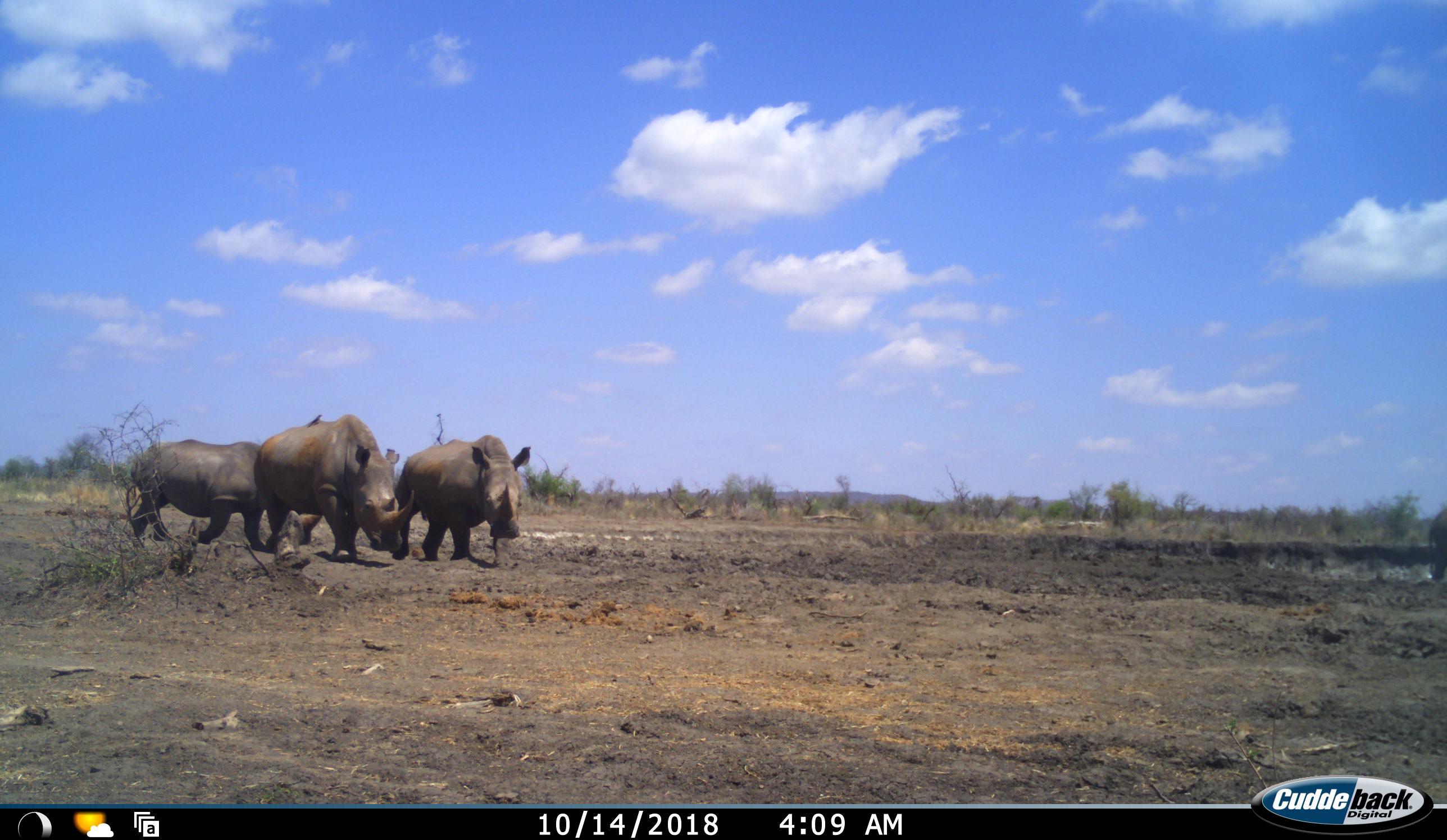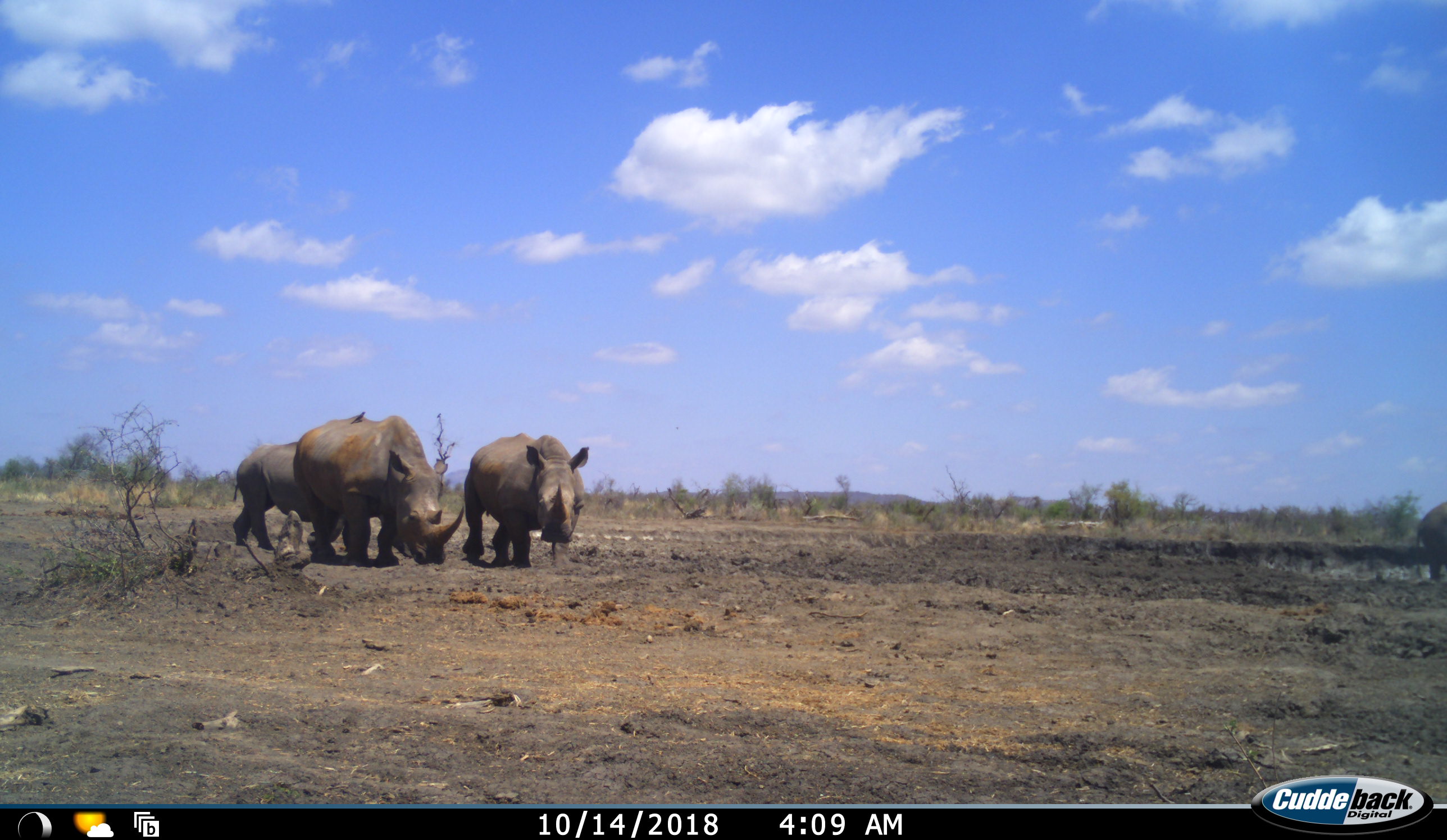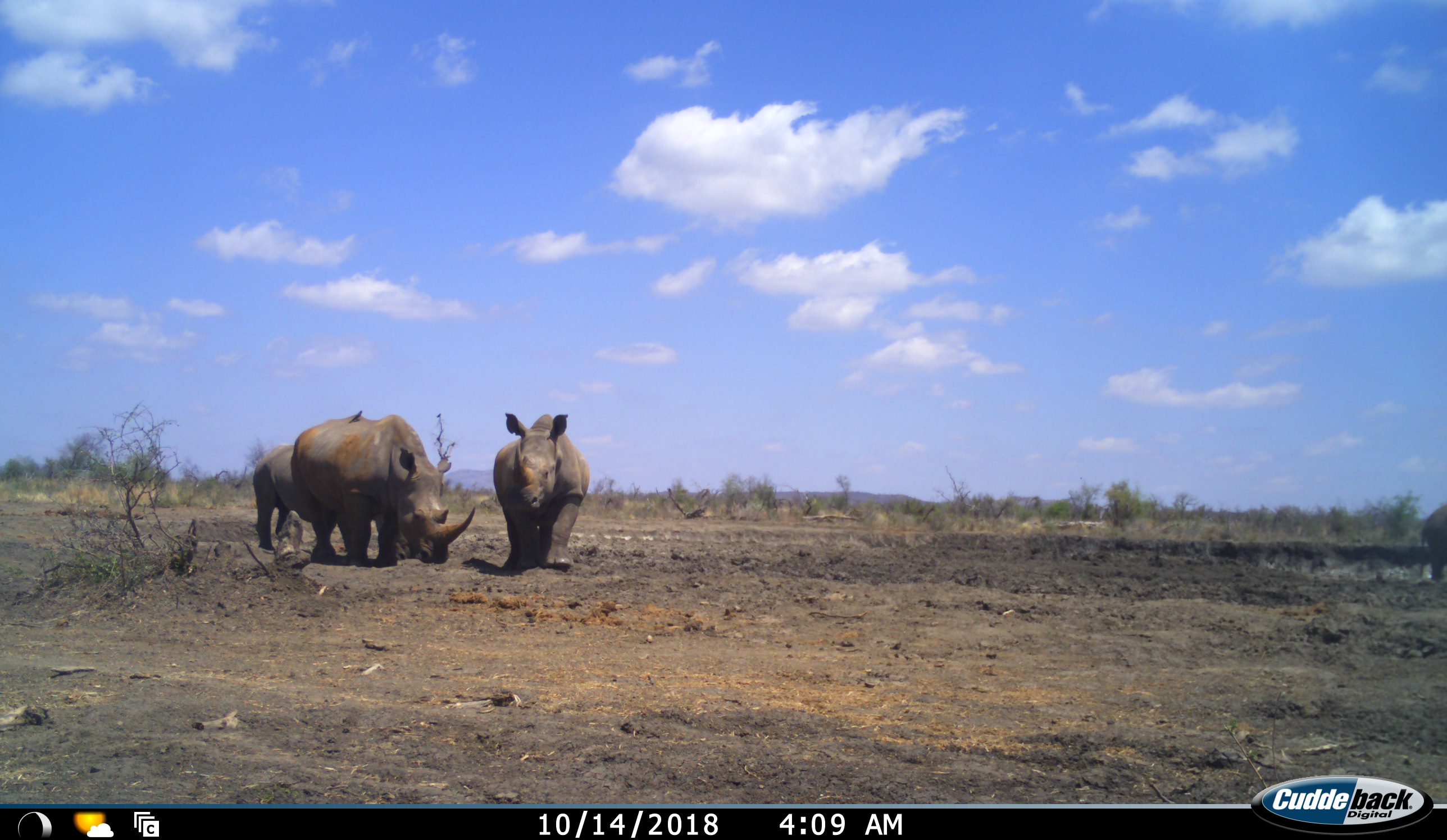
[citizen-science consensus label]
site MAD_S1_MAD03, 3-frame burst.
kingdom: Animalia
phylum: Chordata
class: Mammalia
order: Perissodactyla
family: Rhinocerotidae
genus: Ceratotherium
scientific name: Ceratotherium simum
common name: white rhinoceros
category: rhinoceroswhite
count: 3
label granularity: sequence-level